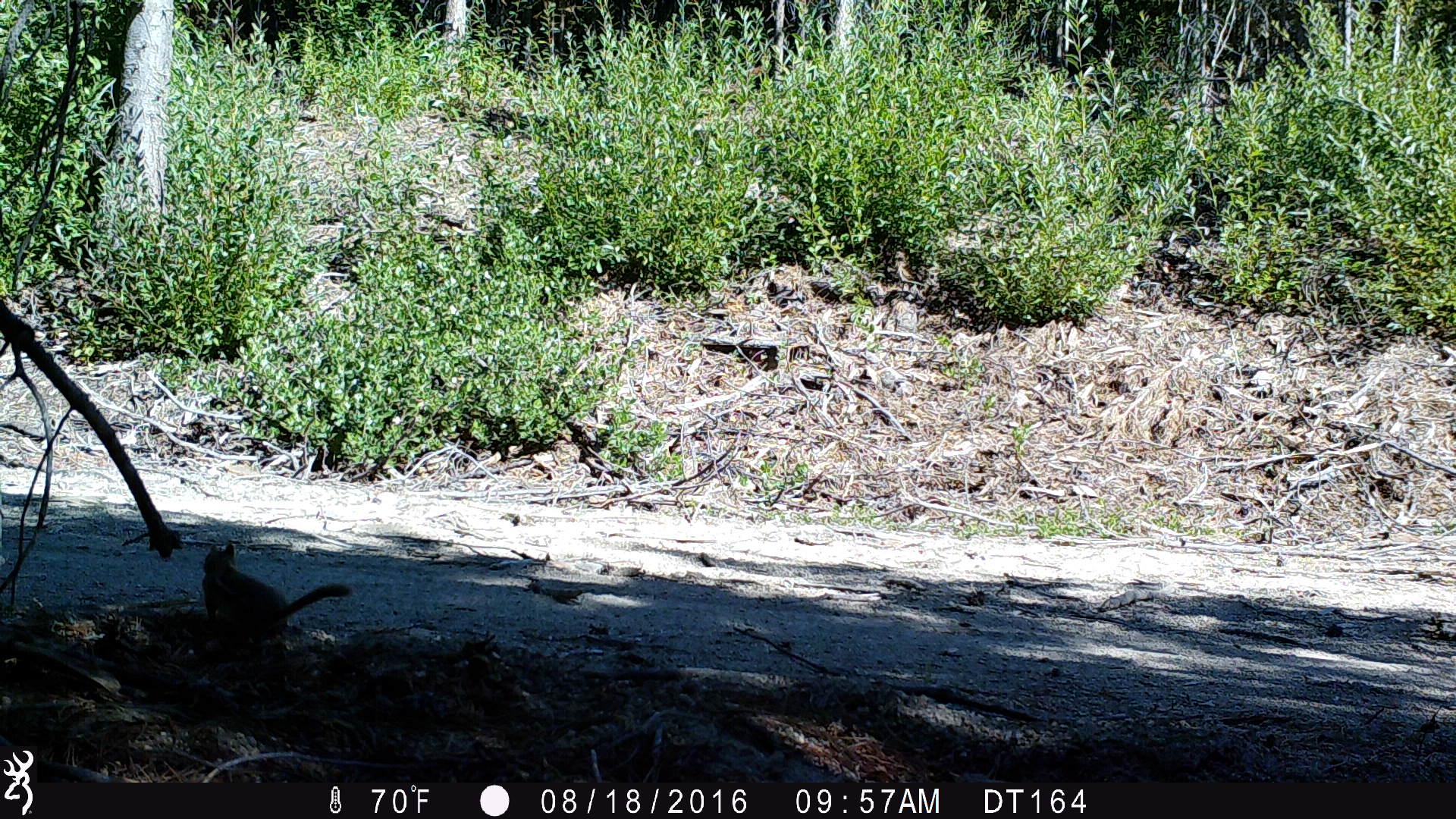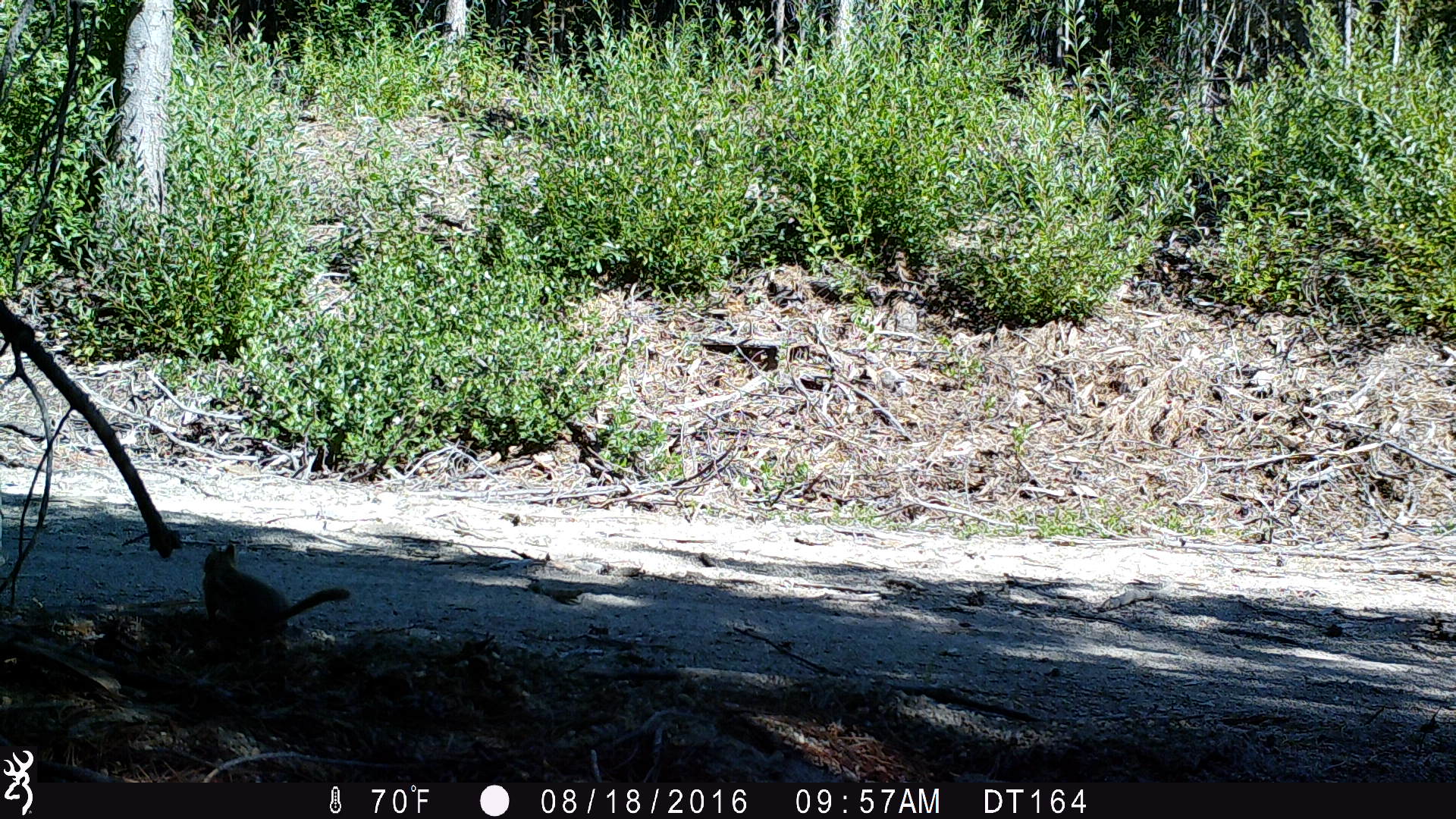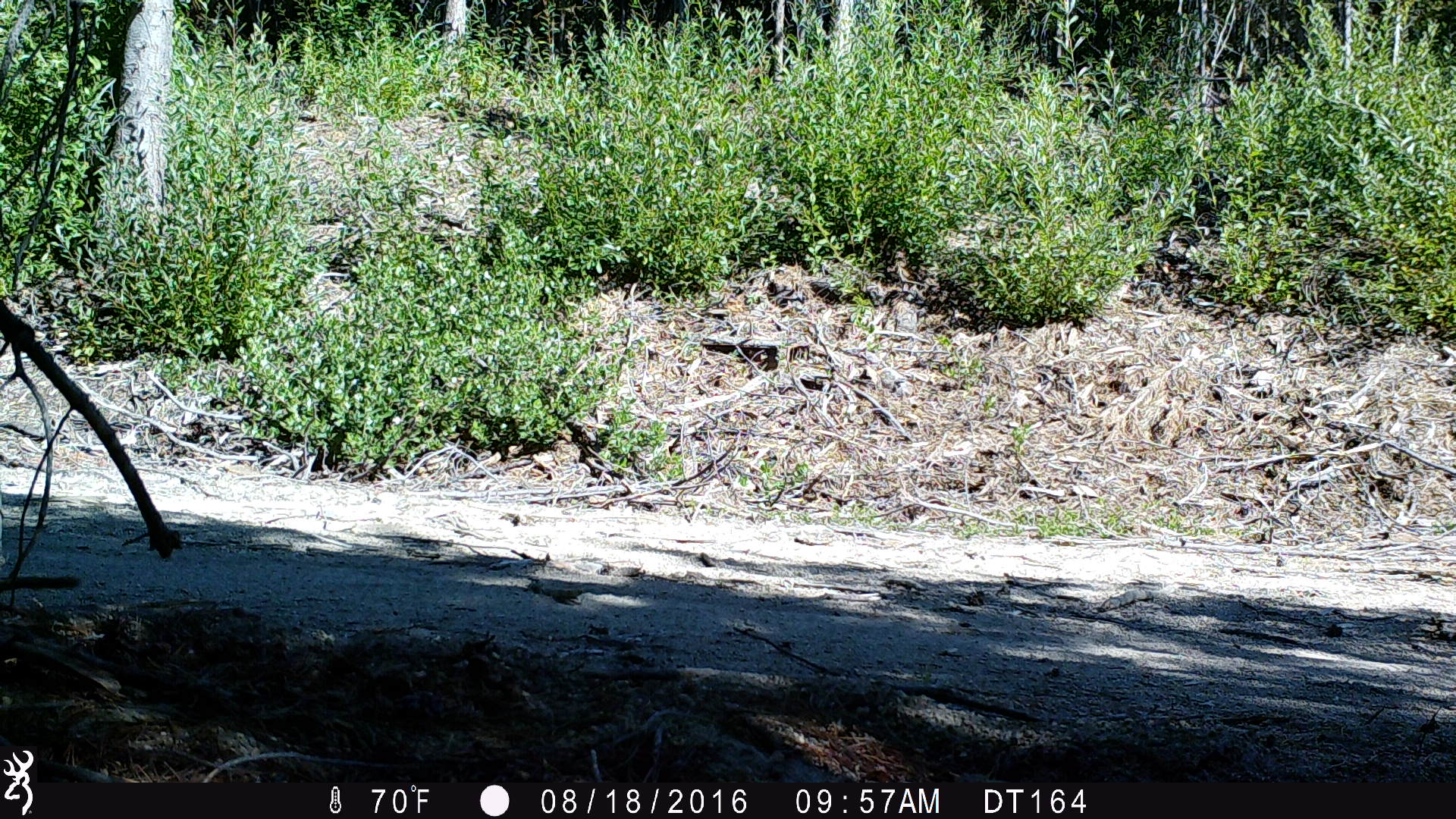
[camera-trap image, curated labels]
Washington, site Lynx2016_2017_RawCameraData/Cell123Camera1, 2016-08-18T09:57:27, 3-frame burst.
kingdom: Animalia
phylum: Chordata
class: Mammalia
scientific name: Mammalia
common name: small mammal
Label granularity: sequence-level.